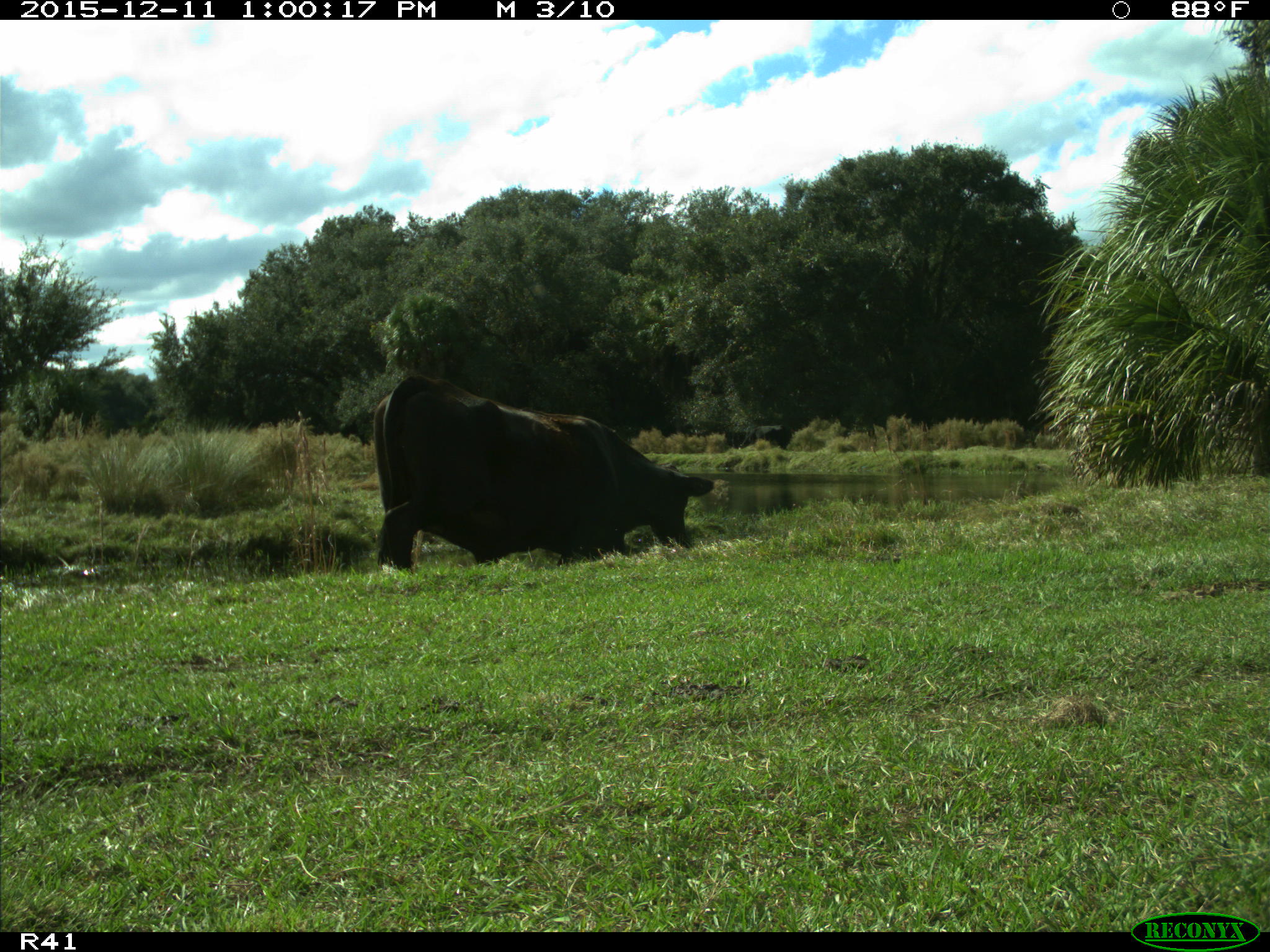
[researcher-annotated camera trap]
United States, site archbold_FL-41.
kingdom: Animalia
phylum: Chordata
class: Mammalia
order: Artiodactyla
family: Bovidae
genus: Bos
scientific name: Bos taurus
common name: domestic cow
Bos taurus (domestic cow).